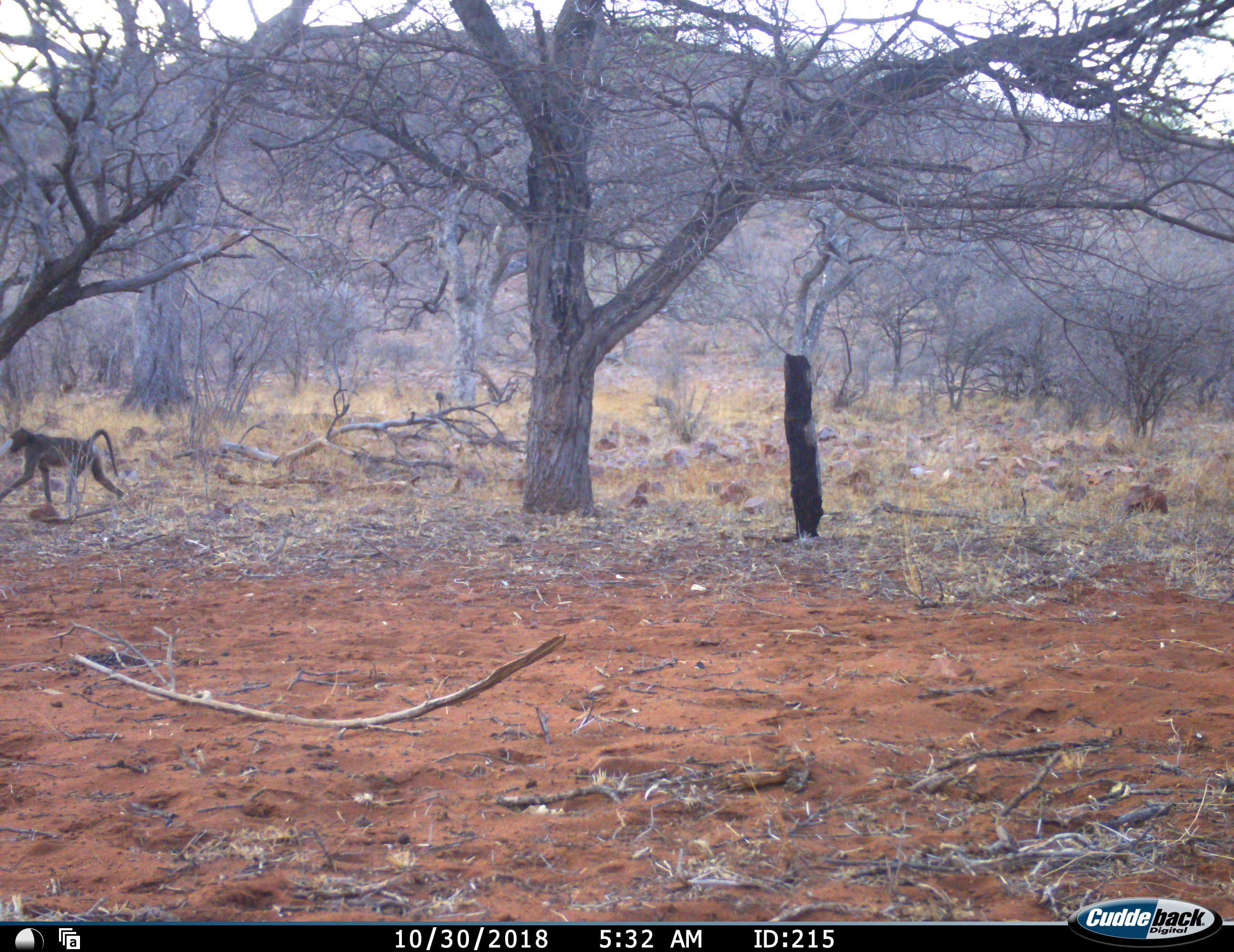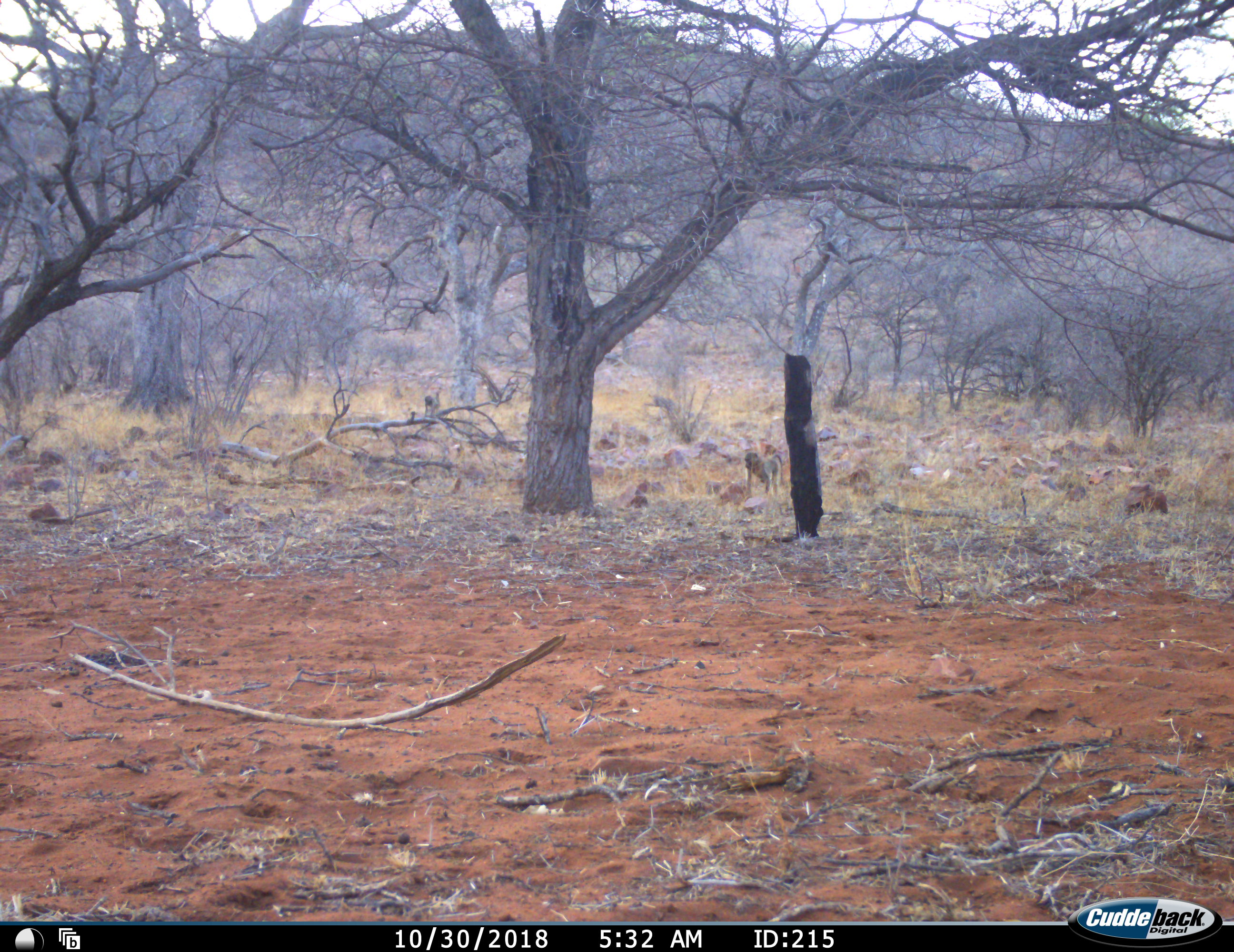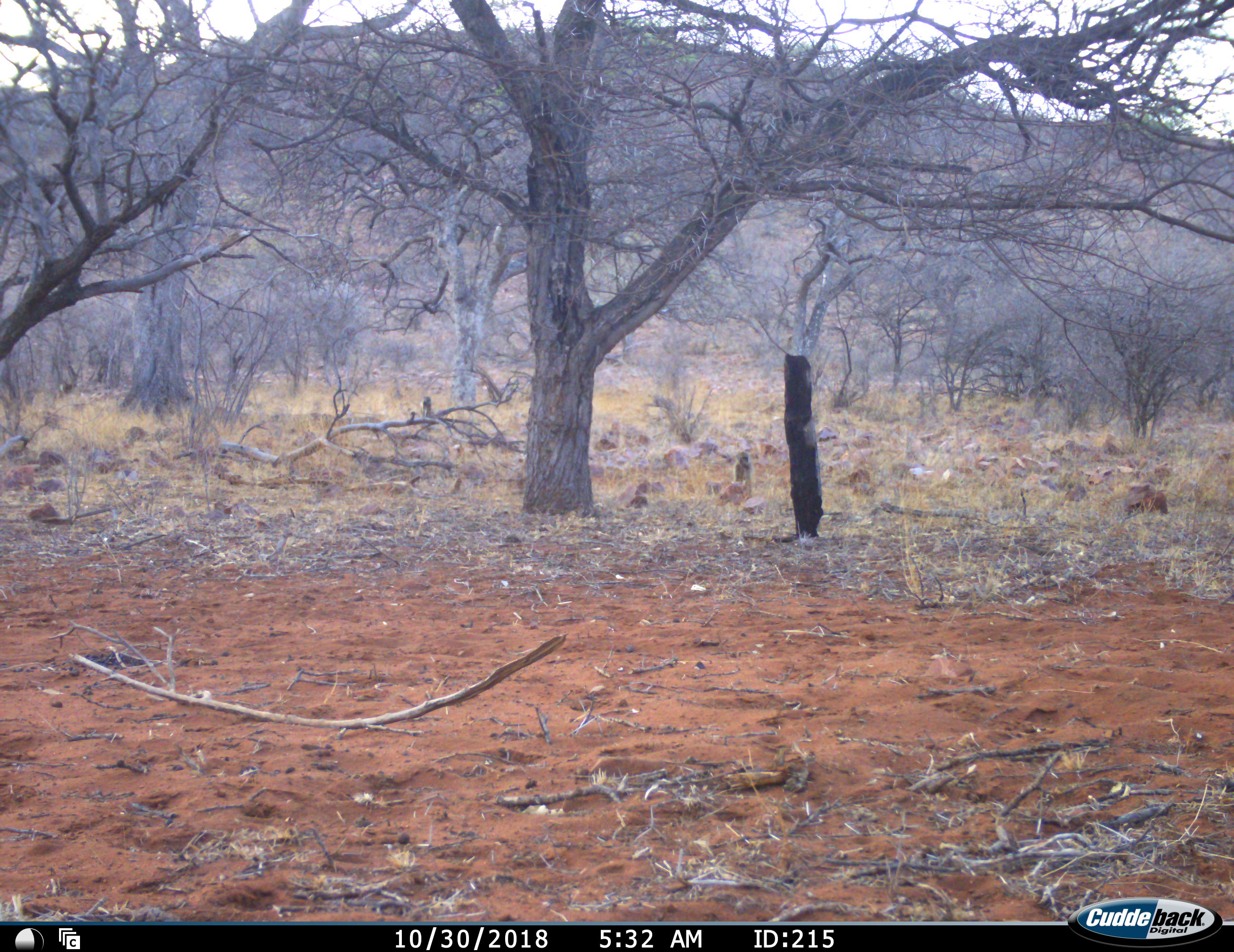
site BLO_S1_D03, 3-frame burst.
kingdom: Animalia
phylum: Chordata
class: Mammalia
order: Primates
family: Cercopithecidae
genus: Papio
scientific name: Papio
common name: baboon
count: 3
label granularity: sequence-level